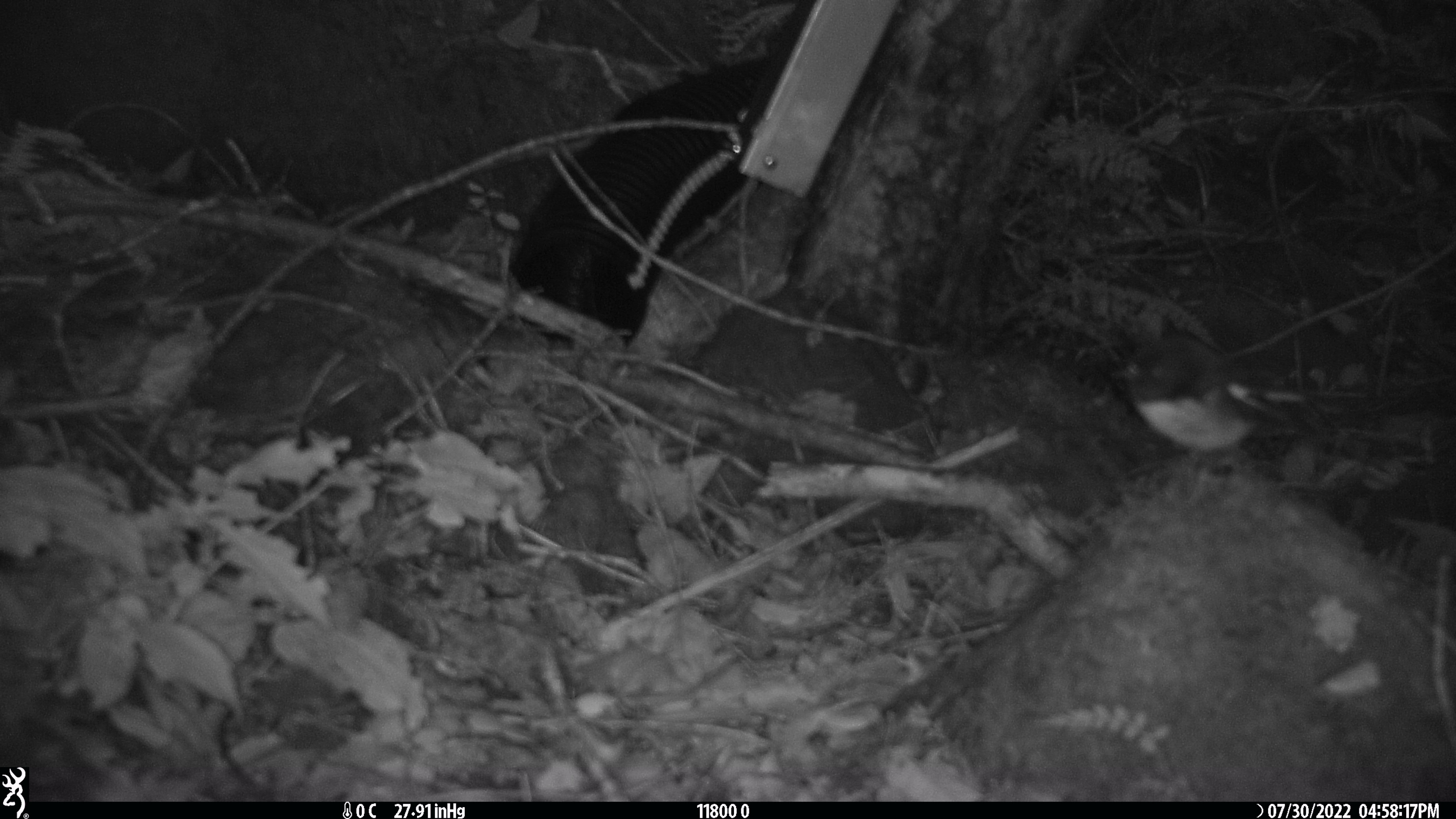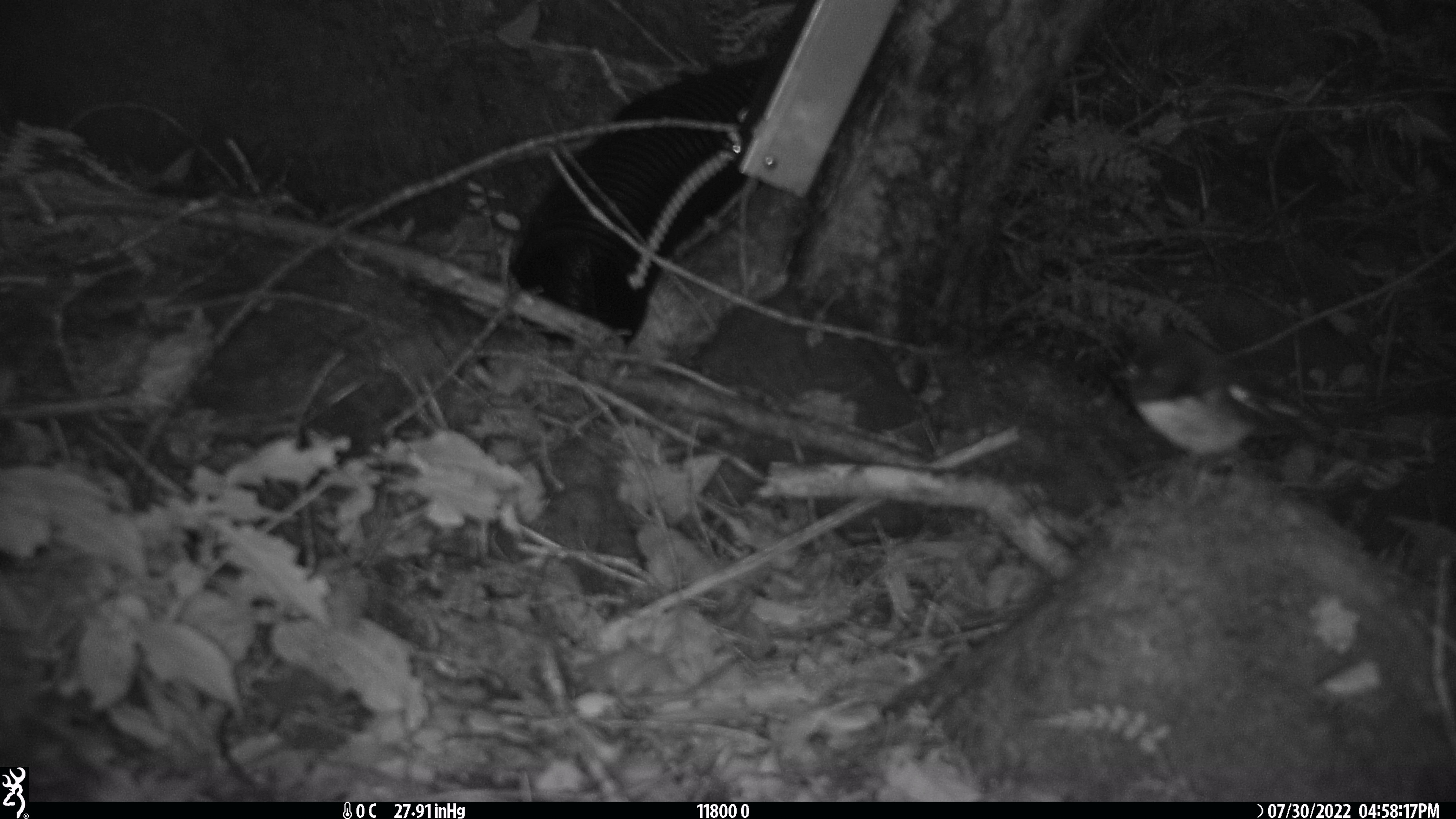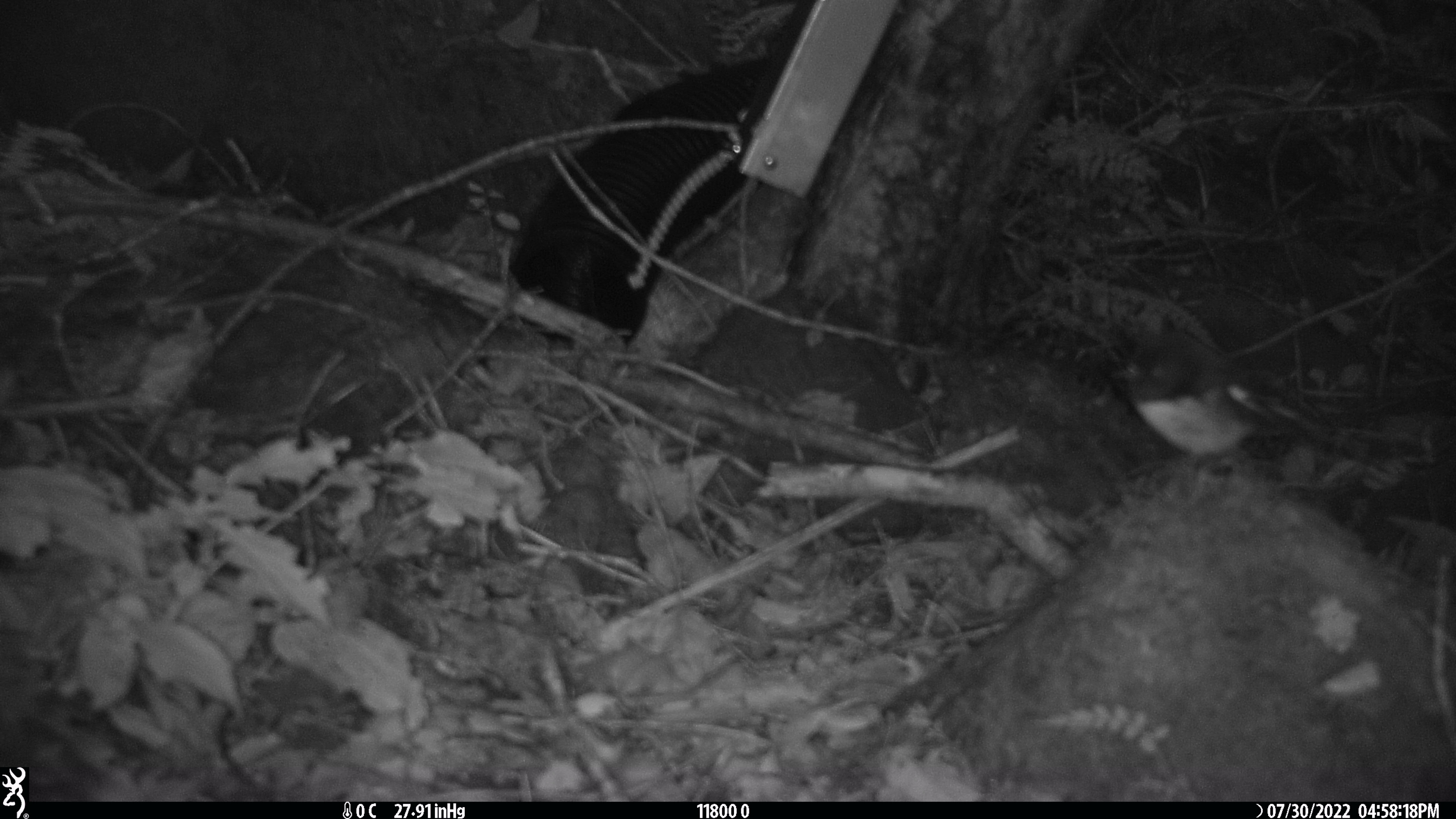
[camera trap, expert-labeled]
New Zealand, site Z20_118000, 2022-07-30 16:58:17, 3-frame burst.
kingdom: Animalia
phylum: Chordata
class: Aves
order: Passeriformes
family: Petroicidae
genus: Petroica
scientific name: Petroica macrocephala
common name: tomtit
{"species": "tomtit (Petroica macrocephala)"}